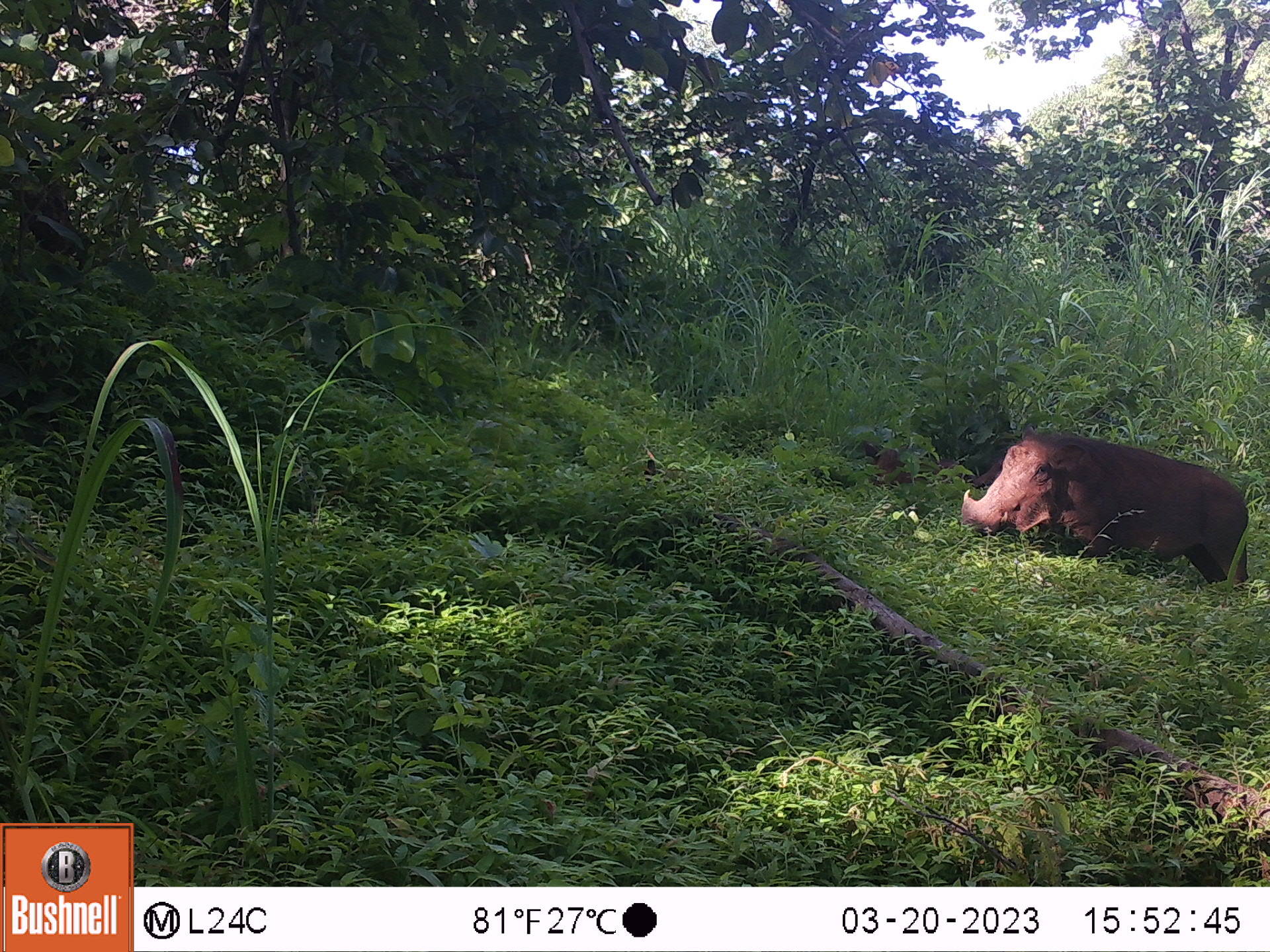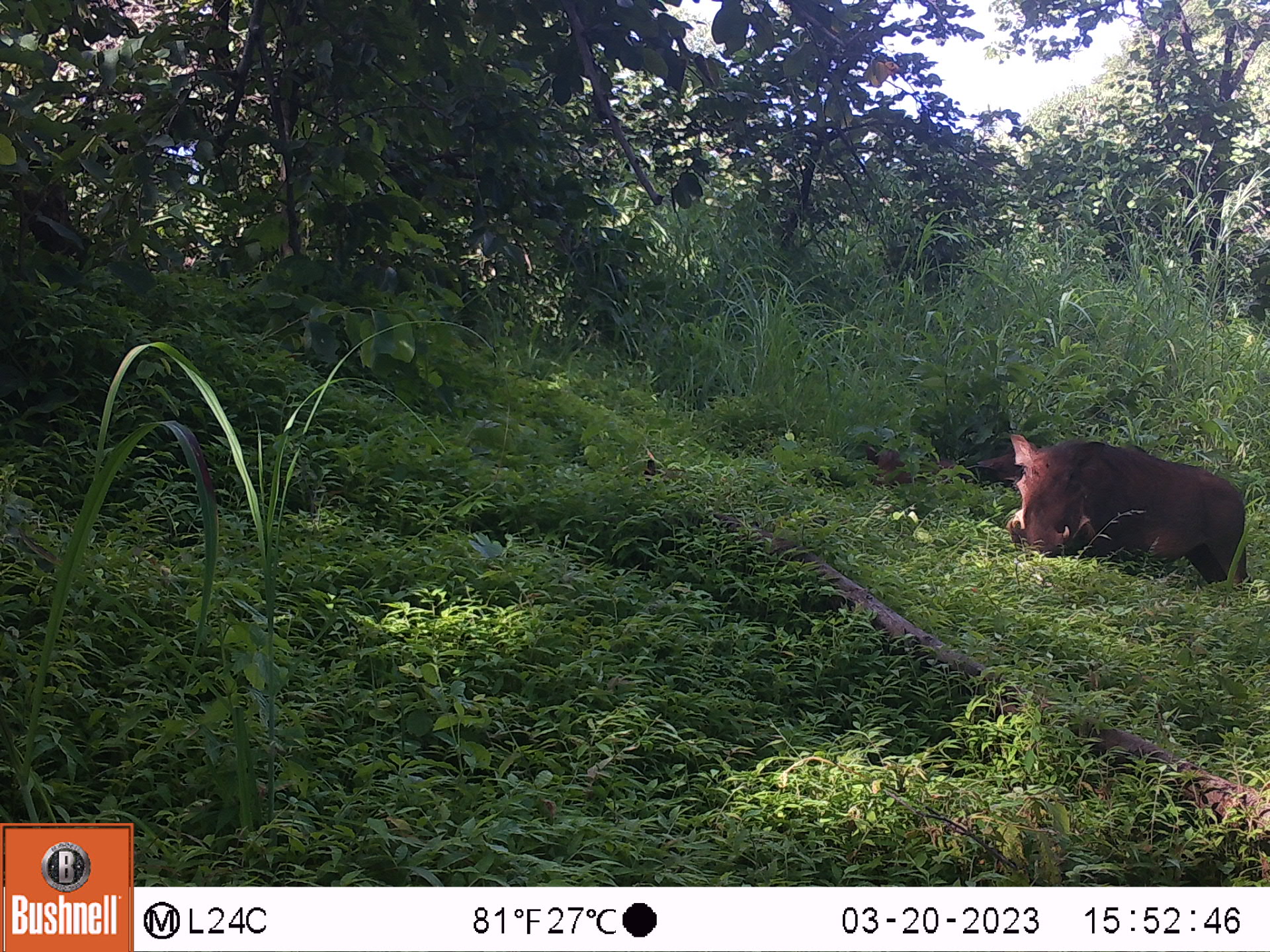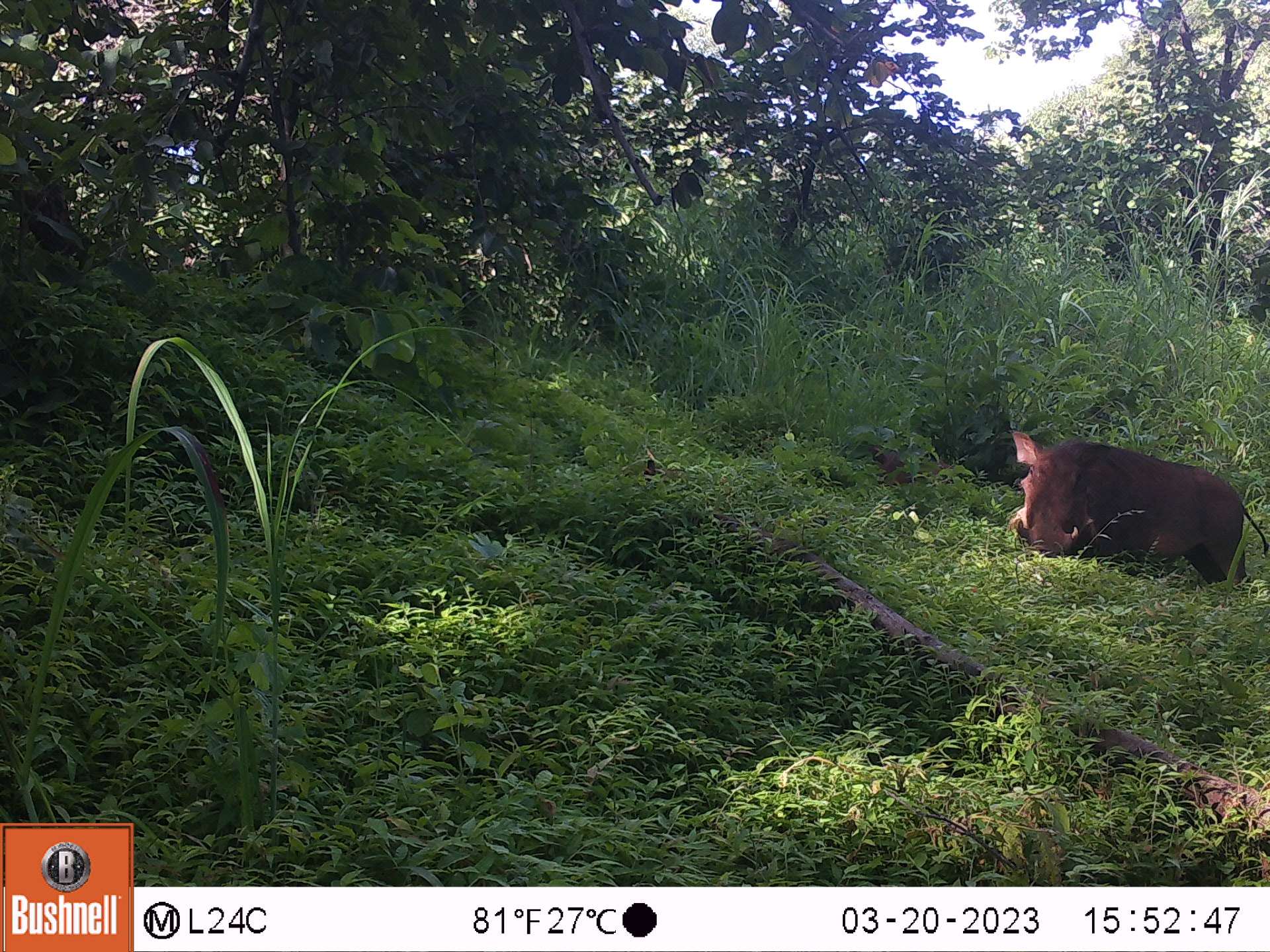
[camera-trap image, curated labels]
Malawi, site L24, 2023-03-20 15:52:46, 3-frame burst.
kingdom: Animalia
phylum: Chordata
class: Mammalia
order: Artiodactyla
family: Suidae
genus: Phacochoerus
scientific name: Phacochoerus africanus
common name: common warthog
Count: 2.